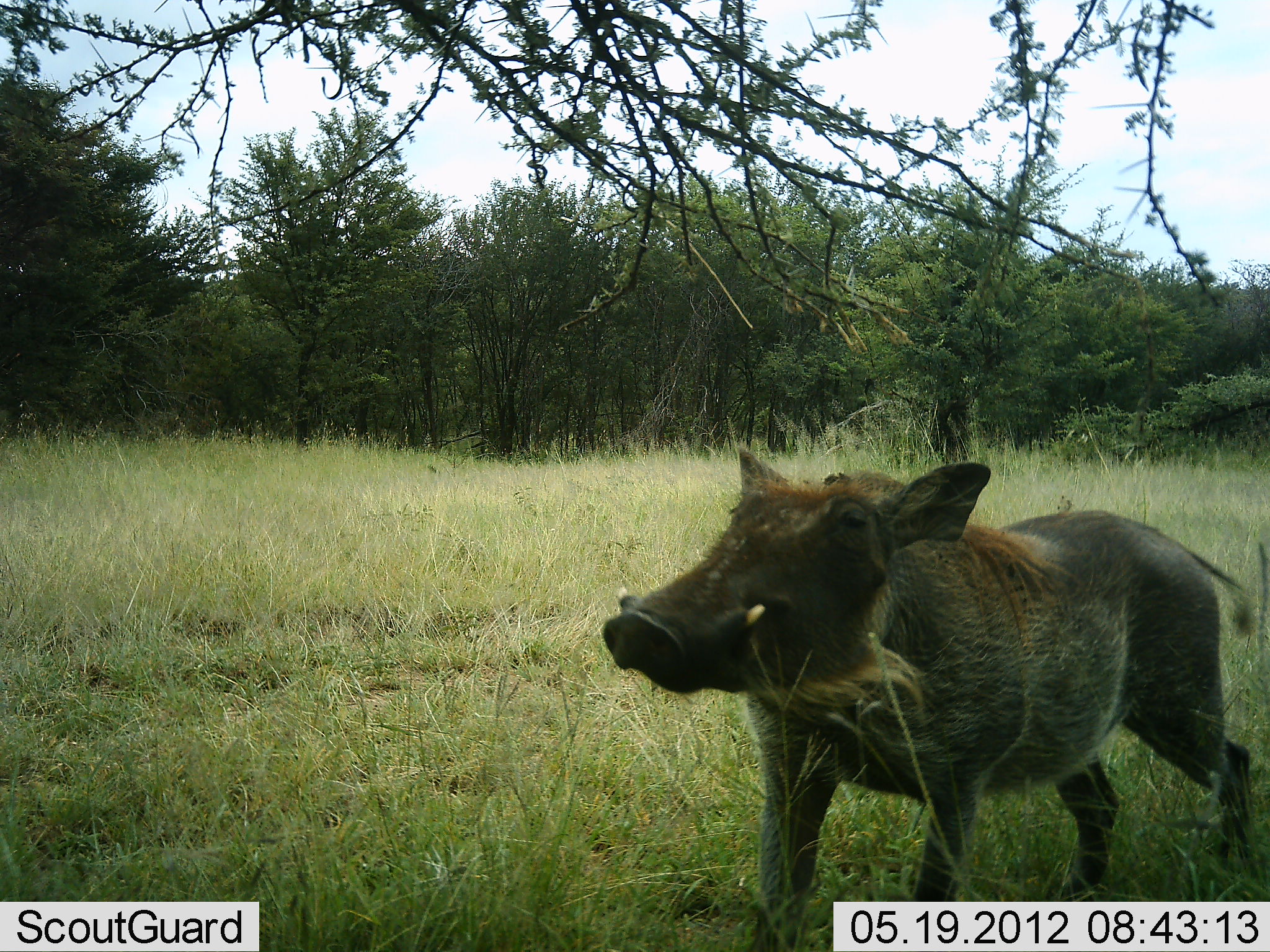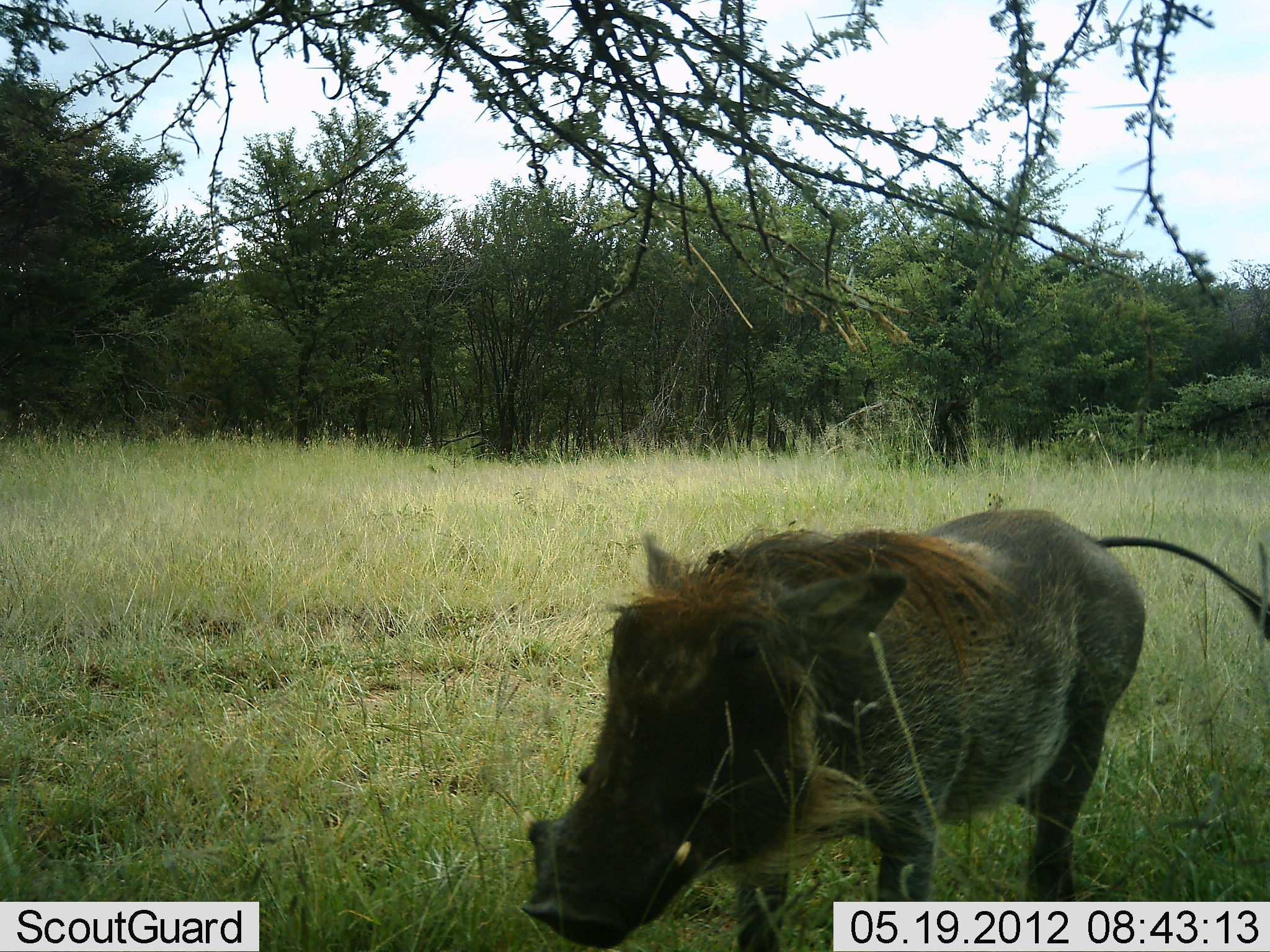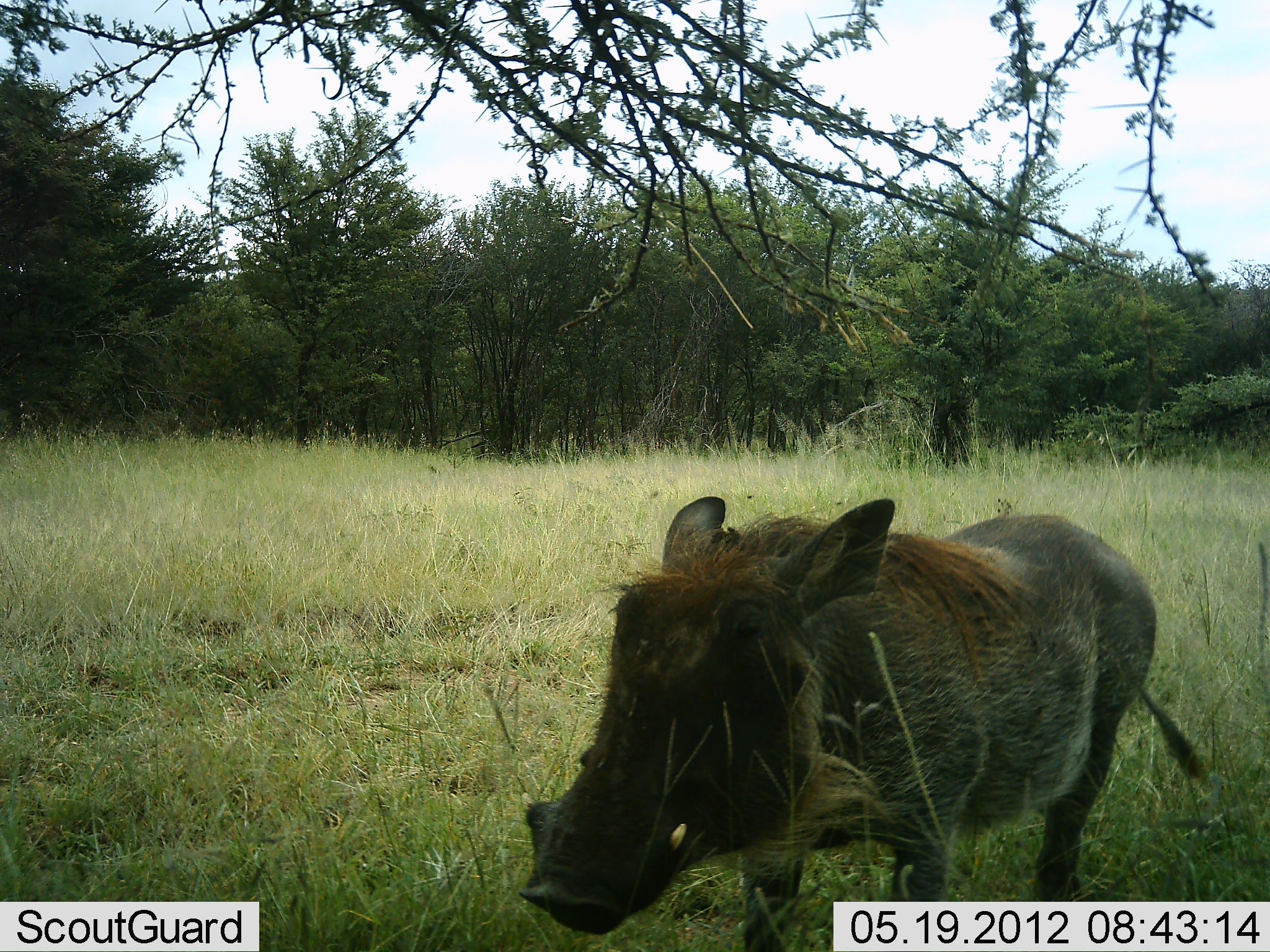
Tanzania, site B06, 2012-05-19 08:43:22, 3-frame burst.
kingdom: Animalia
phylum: Chordata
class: Mammalia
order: Artiodactyla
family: Suidae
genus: Phacochoerus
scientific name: Phacochoerus africanus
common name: warthog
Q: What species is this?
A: Warthog (Phacochoerus africanus).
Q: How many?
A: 1.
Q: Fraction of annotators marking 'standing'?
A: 25%.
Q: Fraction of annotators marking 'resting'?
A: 0%.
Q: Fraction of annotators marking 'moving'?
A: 61%.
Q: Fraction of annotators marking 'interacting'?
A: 4%.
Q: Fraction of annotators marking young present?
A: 4%.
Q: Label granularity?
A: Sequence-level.